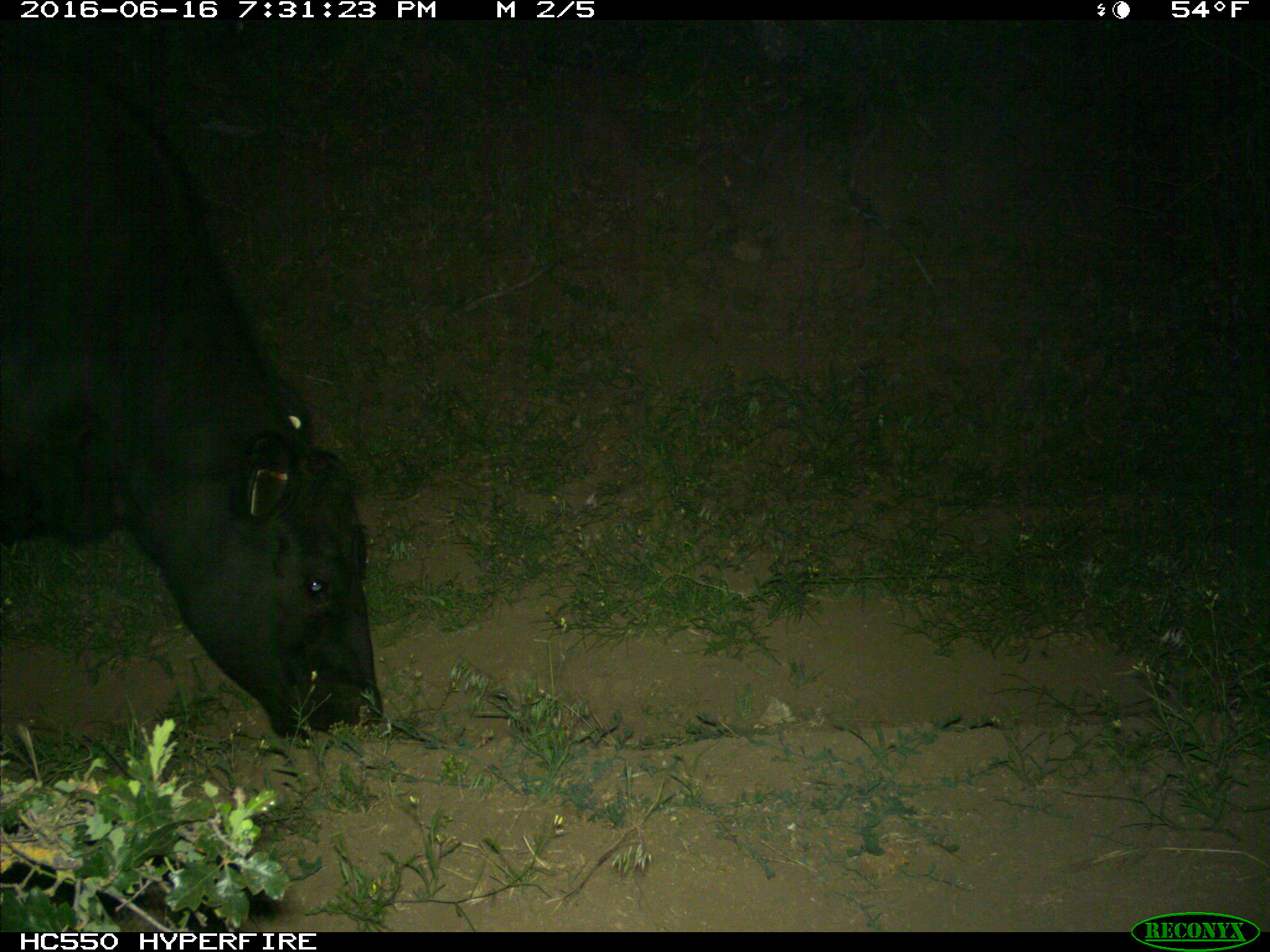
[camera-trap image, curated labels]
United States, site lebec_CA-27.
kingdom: Animalia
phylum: Chordata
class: Mammalia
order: Artiodactyla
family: Bovidae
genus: Bos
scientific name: Bos taurus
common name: domestic cow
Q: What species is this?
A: Bos taurus (domestic cow).